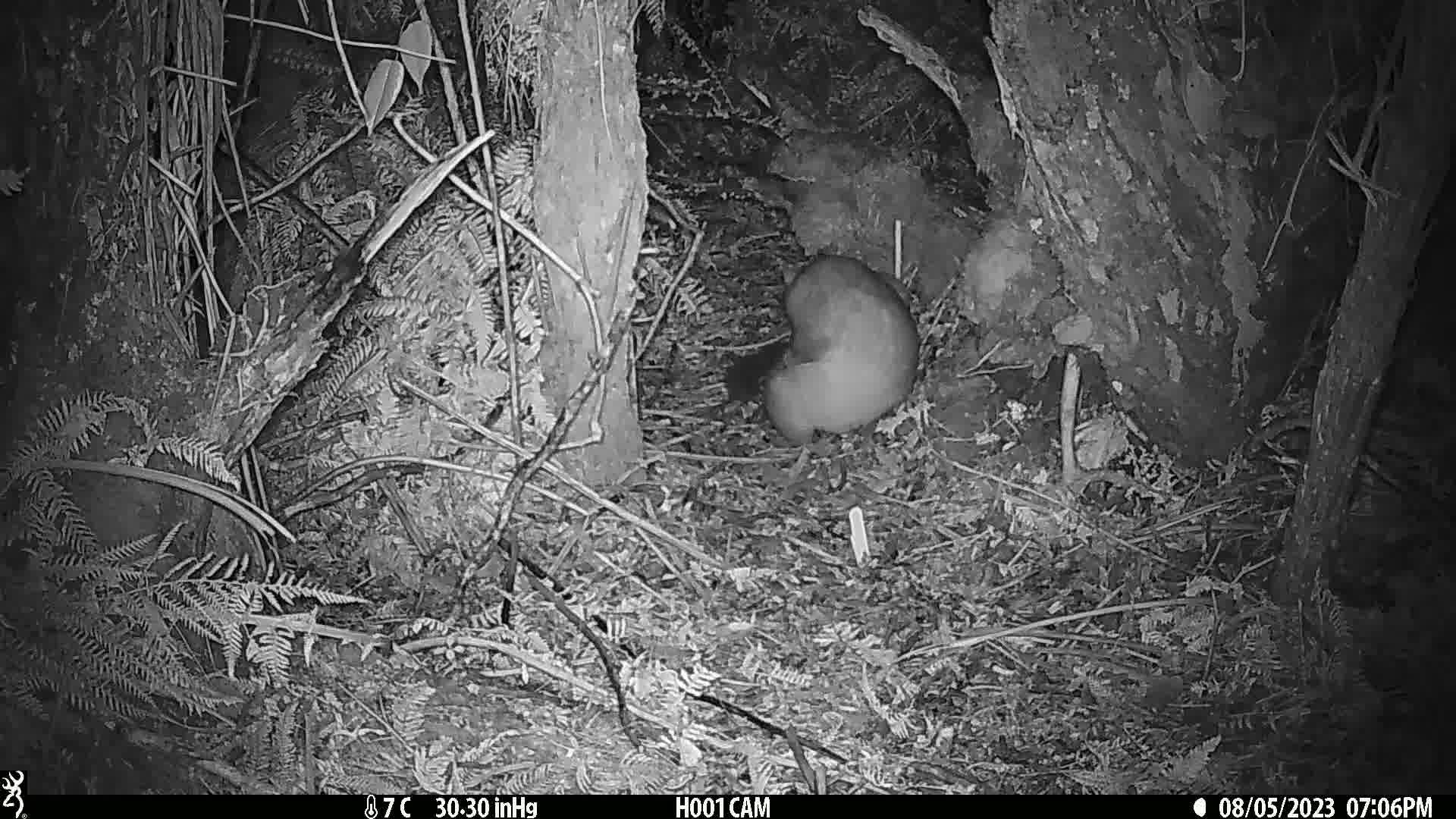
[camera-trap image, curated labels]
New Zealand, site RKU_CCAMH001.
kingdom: Animalia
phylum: Chordata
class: Mammalia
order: Diprotodontia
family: Phalangeridae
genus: Trichosurus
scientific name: Trichosurus vulpecula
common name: common brushtail possum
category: possum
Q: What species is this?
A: Possum (common brushtail possum) (Trichosurus vulpecula).